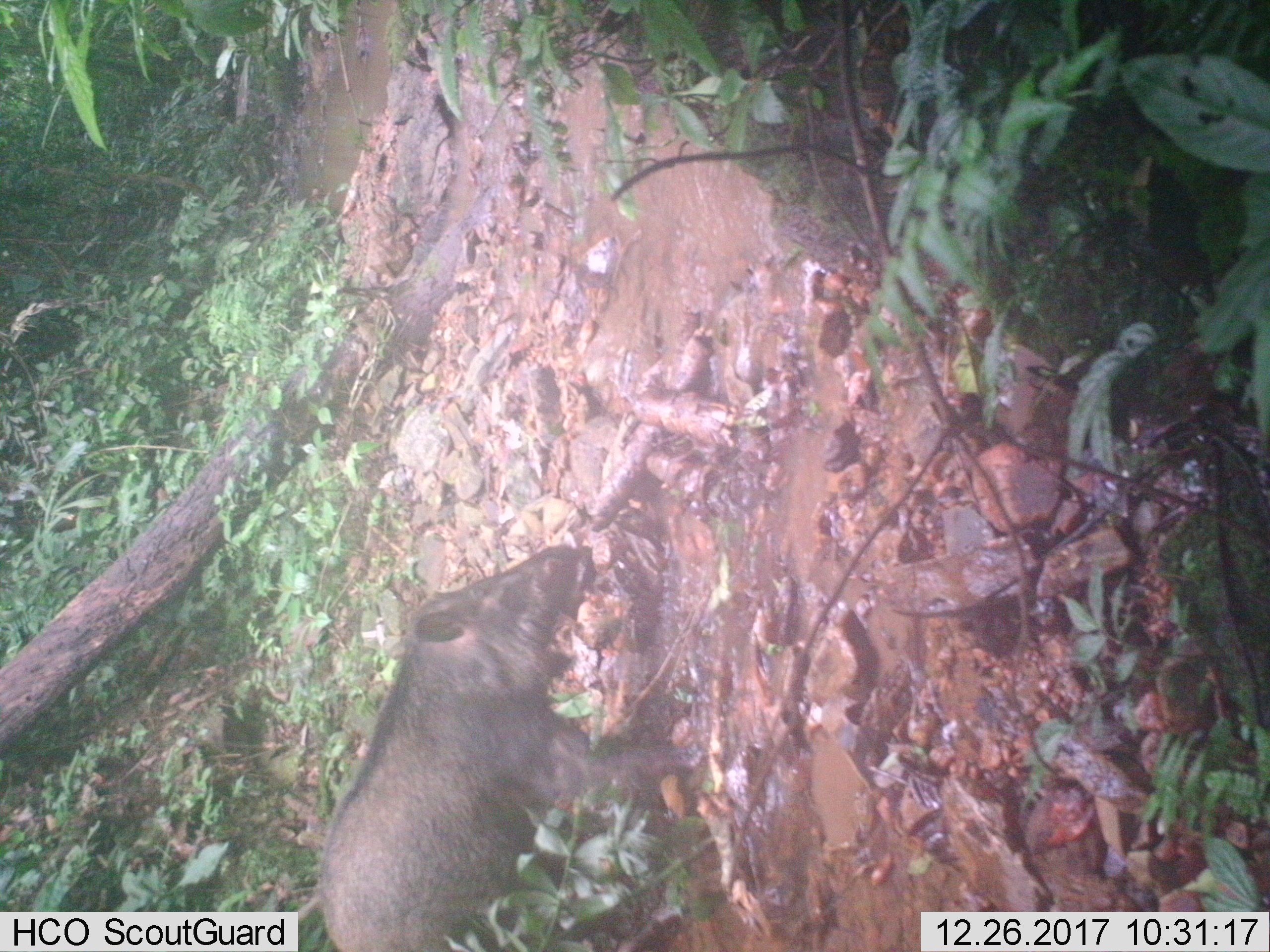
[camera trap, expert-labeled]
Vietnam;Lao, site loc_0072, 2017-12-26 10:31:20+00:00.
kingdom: Animalia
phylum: Chordata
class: Mammalia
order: Artiodactyla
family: Suidae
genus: Sus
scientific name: Sus scrofa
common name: eurasian wild pig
Eurasian wild pig (Sus scrofa). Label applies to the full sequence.